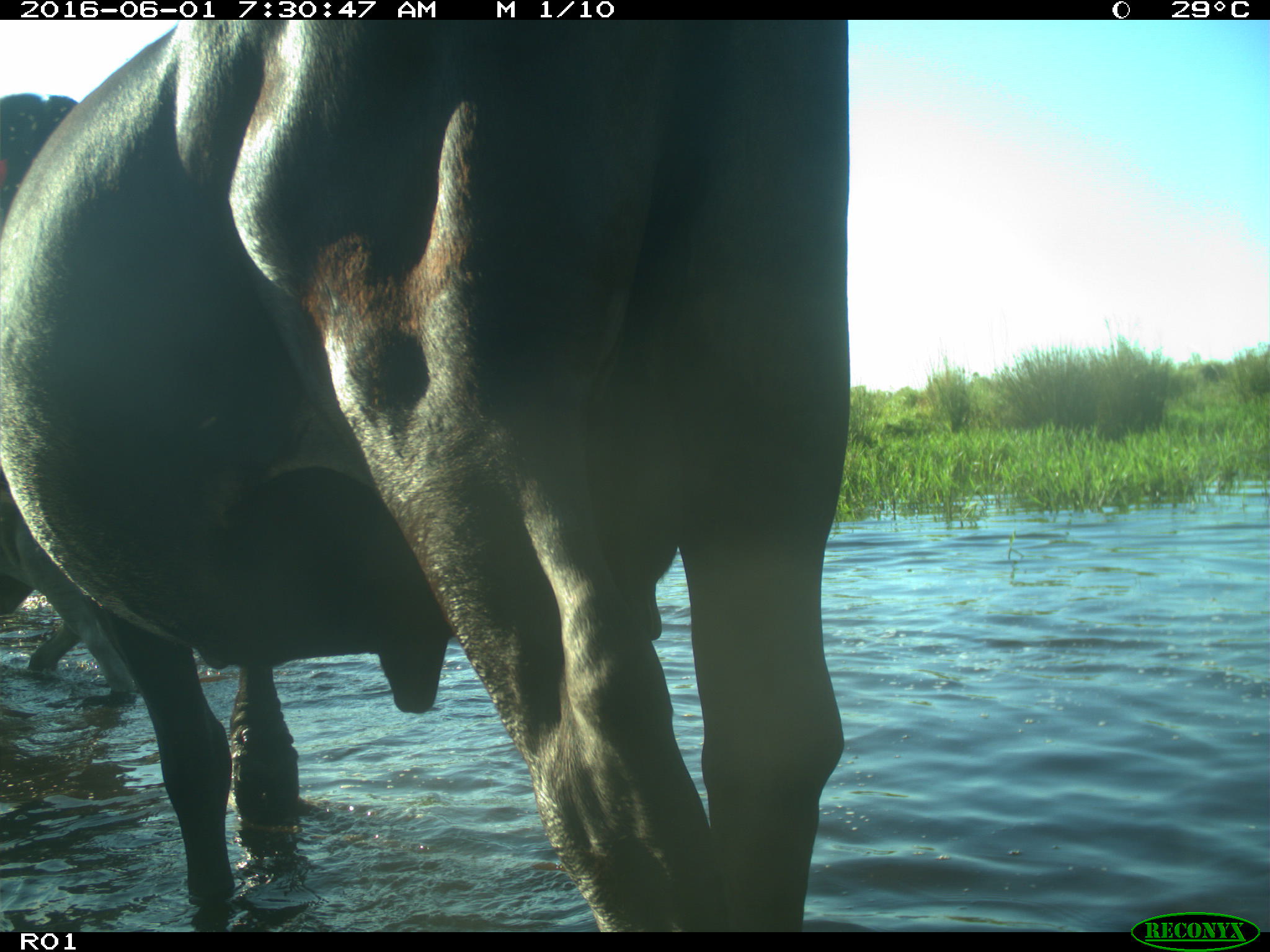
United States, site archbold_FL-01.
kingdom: Animalia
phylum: Chordata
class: Mammalia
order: Artiodactyla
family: Bovidae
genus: Bos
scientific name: Bos taurus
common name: domestic cow